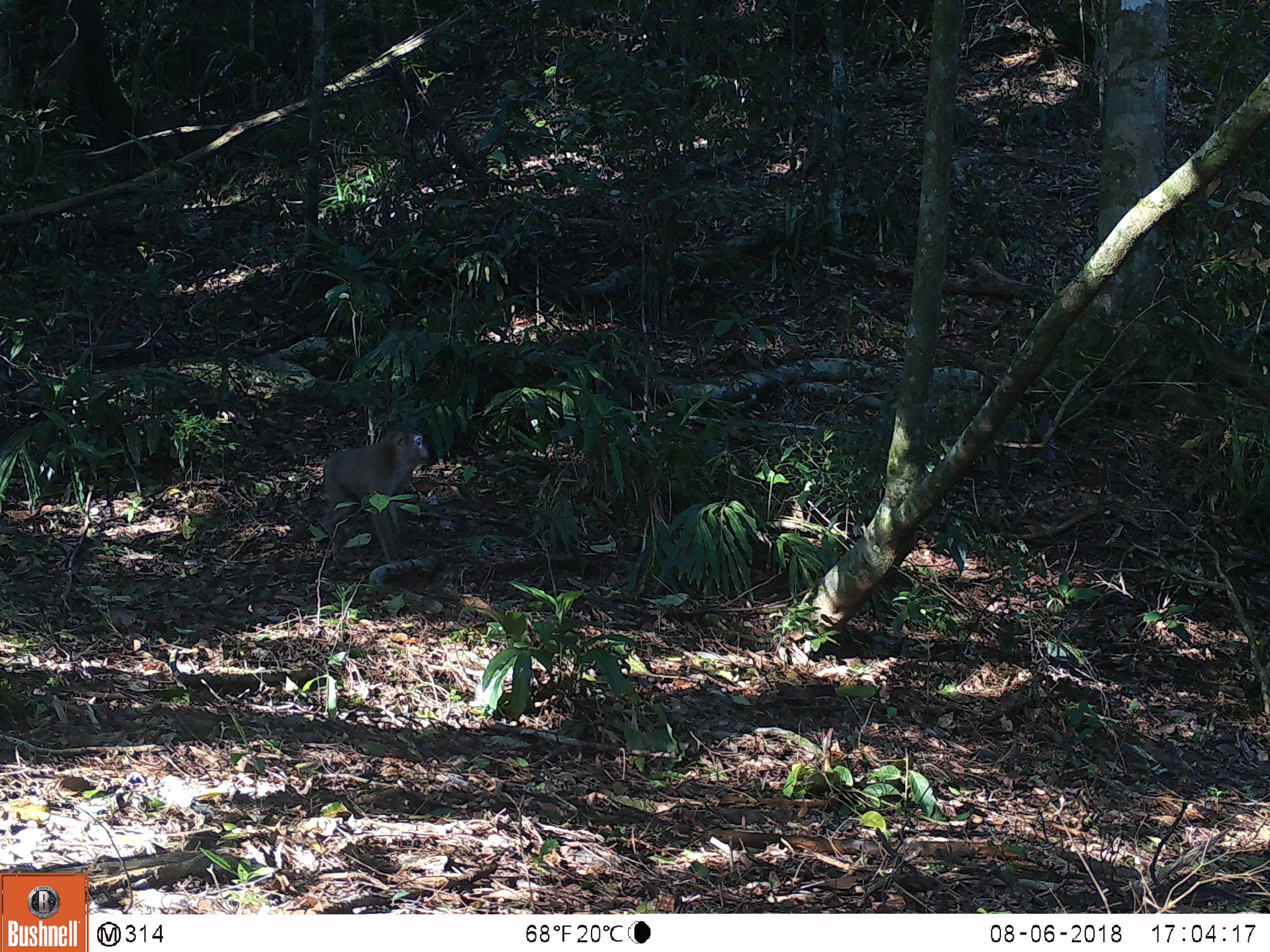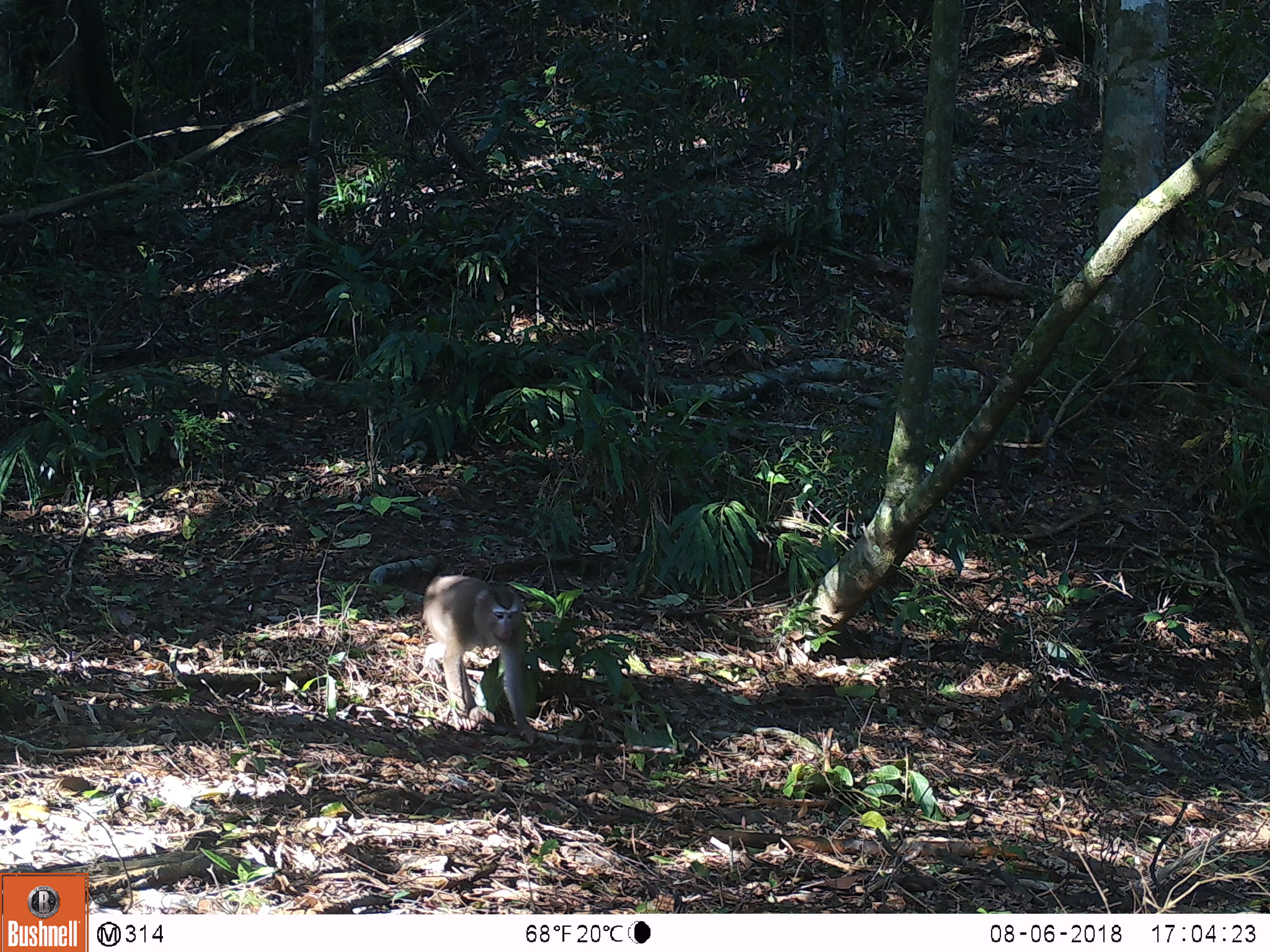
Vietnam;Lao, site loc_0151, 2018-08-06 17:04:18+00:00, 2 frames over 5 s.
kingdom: Animalia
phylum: Chordata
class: Mammalia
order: Primates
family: Cercopithecidae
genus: Macaca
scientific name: Macaca nemestrina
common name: pig-tailed macaque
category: pig tailed macaque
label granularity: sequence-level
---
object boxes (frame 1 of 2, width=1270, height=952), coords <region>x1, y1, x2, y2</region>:
pig tailed macaque: <region>321, 424, 429, 570</region>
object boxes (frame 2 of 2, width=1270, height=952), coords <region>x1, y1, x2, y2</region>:
pig tailed macaque: <region>418, 574, 541, 744</region>